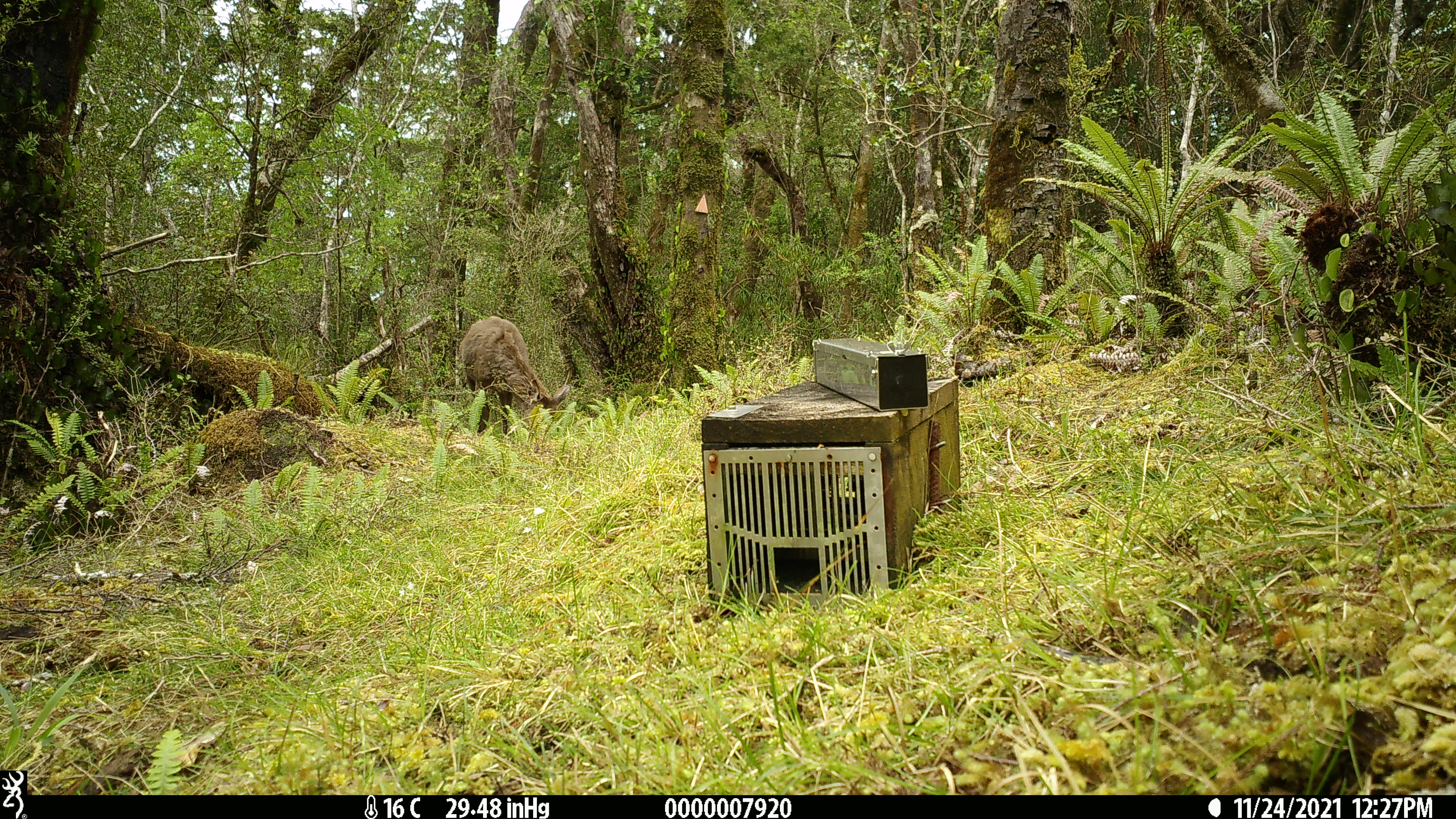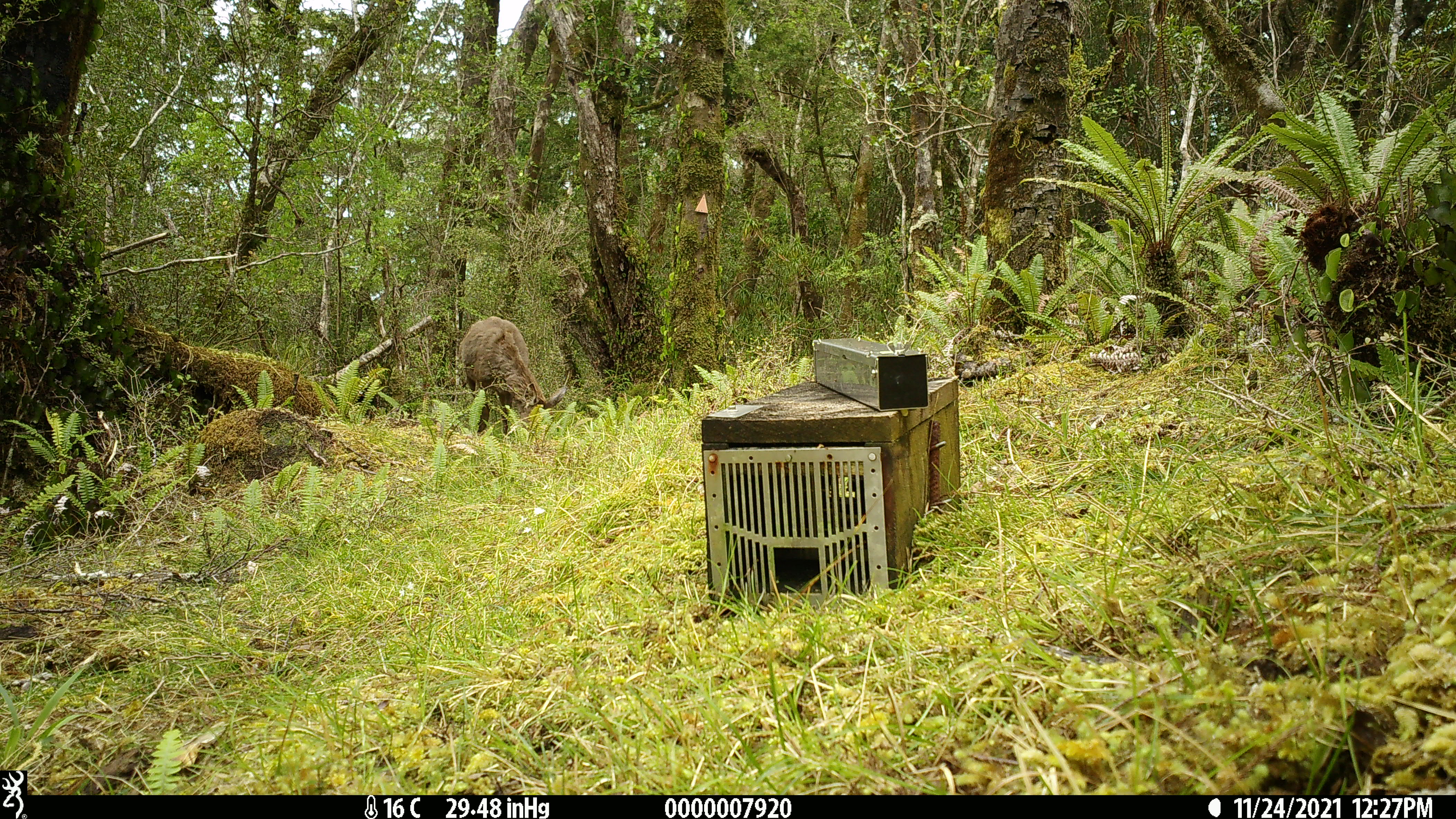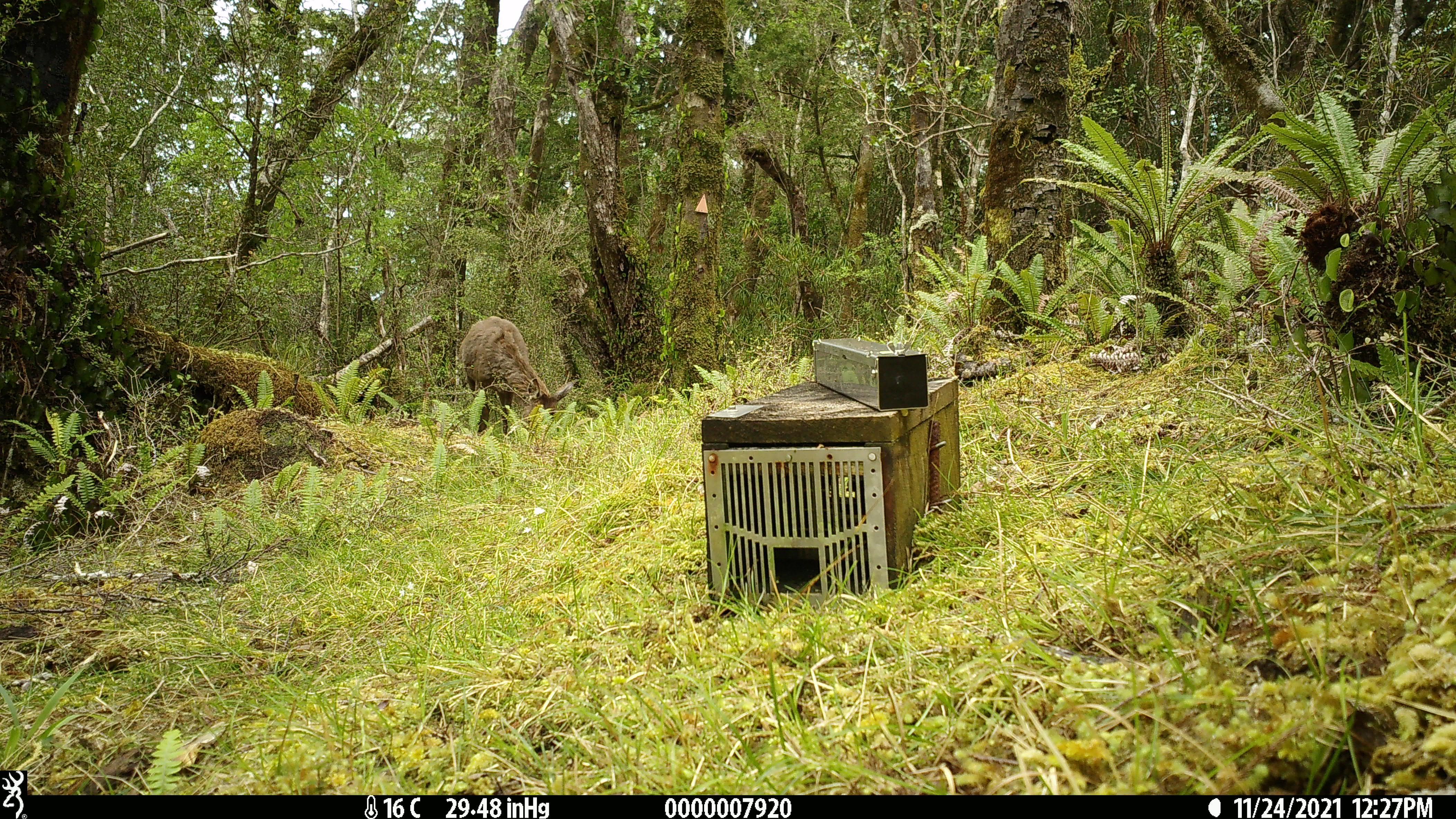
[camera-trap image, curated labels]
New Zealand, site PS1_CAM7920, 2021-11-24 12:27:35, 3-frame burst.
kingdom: Animalia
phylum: Chordata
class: Mammalia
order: Artiodactyla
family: Cervidae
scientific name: Cervidae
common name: deer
Deer (Cervidae).